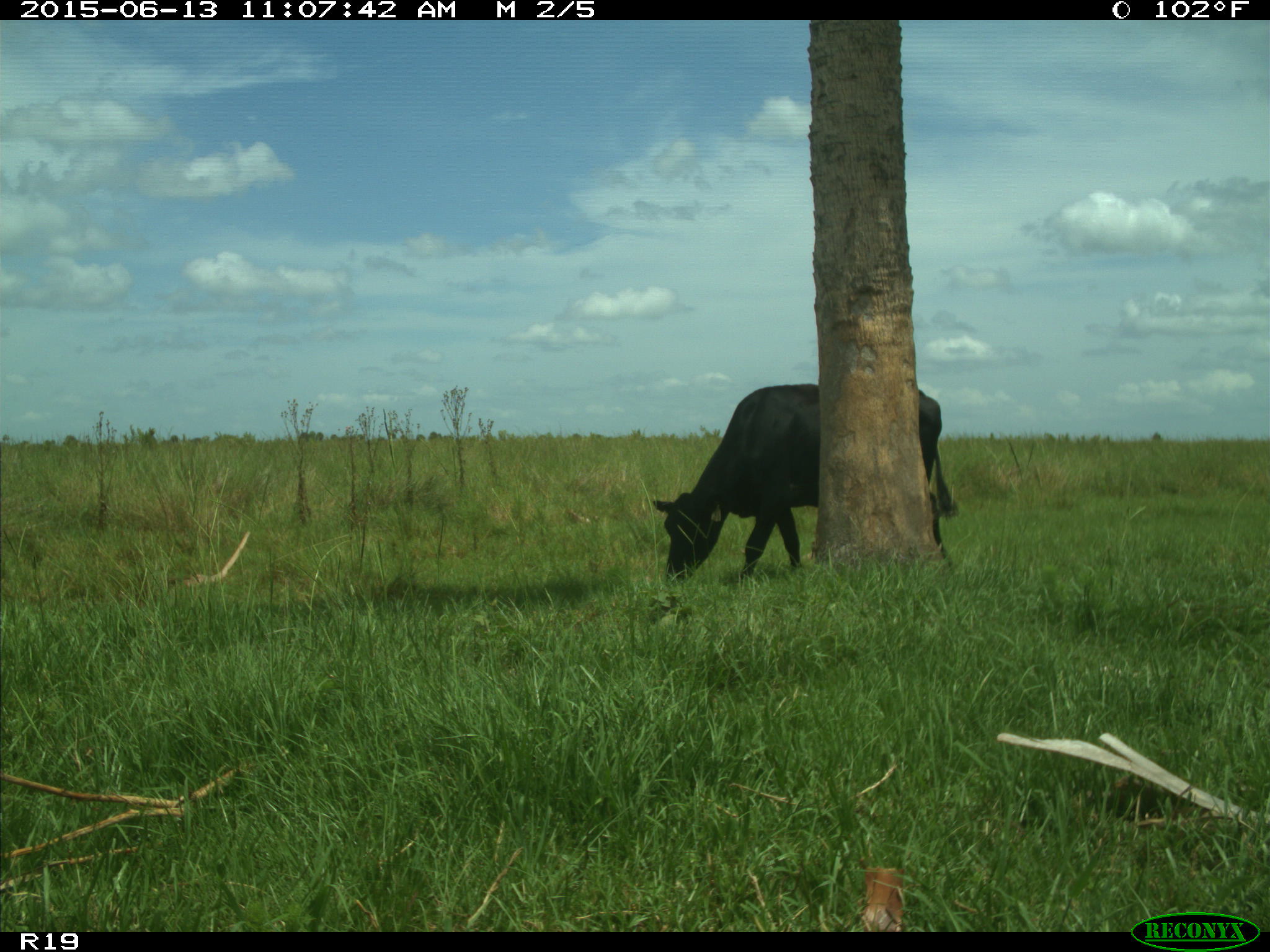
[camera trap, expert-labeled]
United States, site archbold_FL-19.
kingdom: Animalia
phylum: Chordata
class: Mammalia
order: Artiodactyla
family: Bovidae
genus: Bos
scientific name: Bos taurus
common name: domestic cow